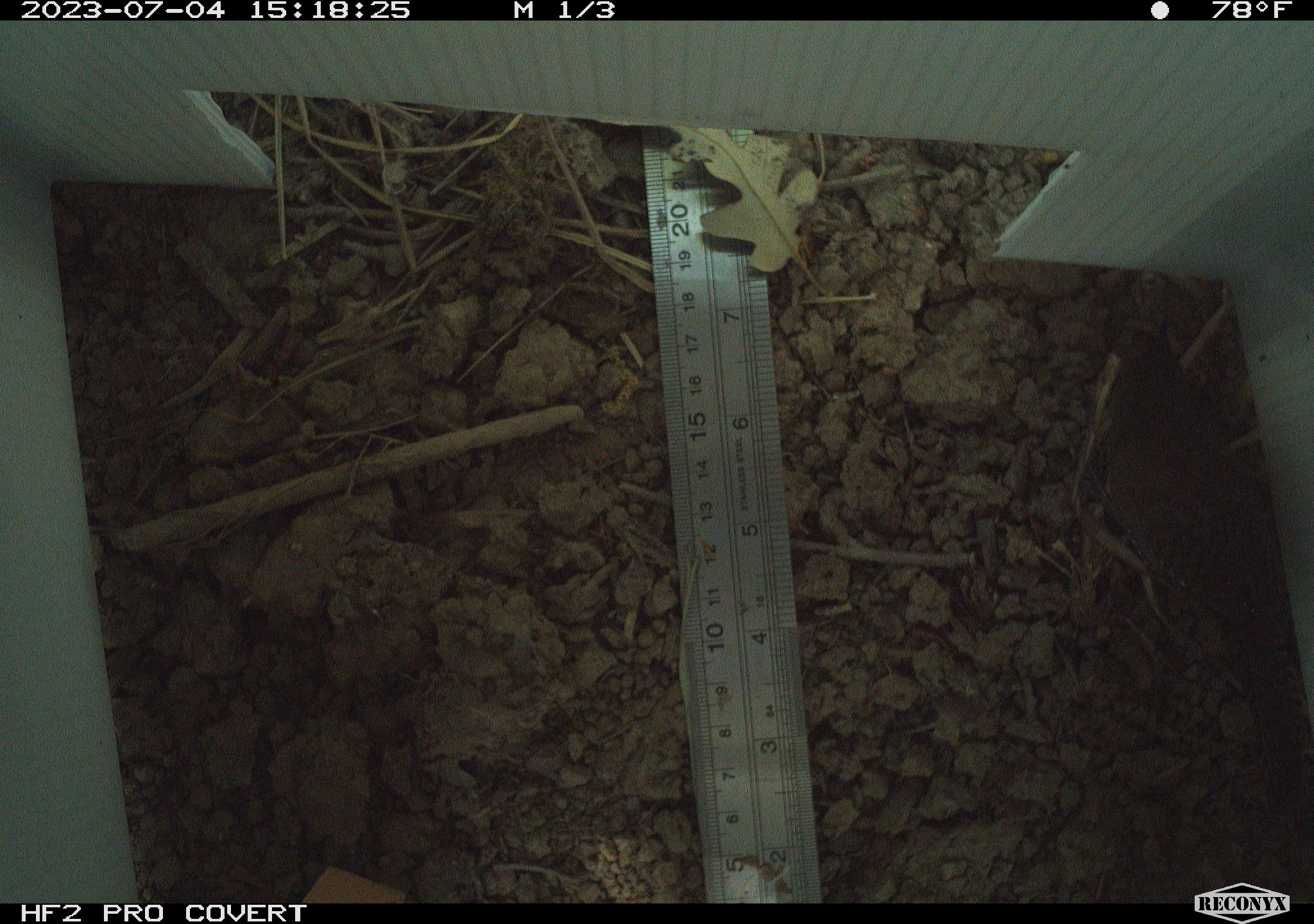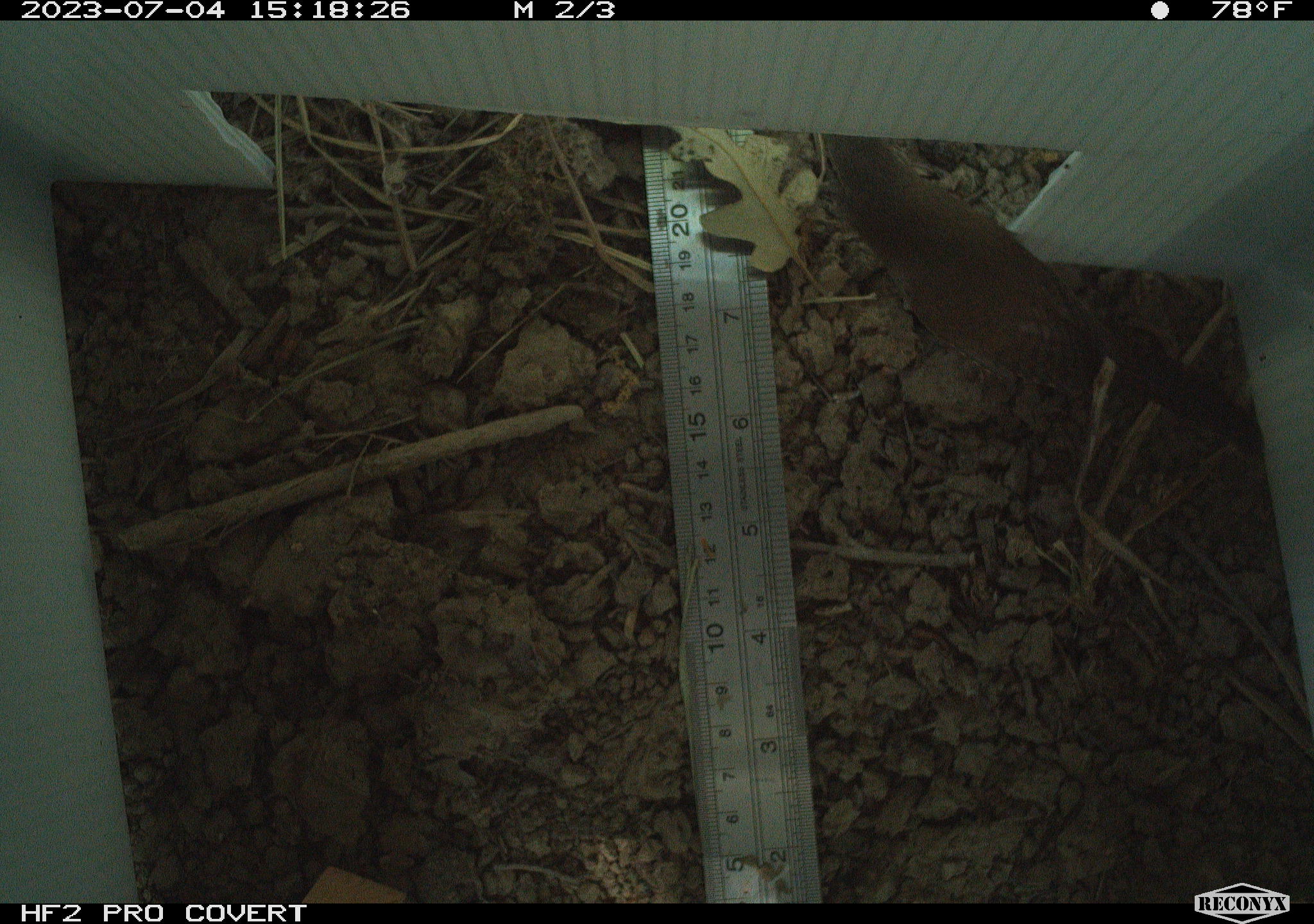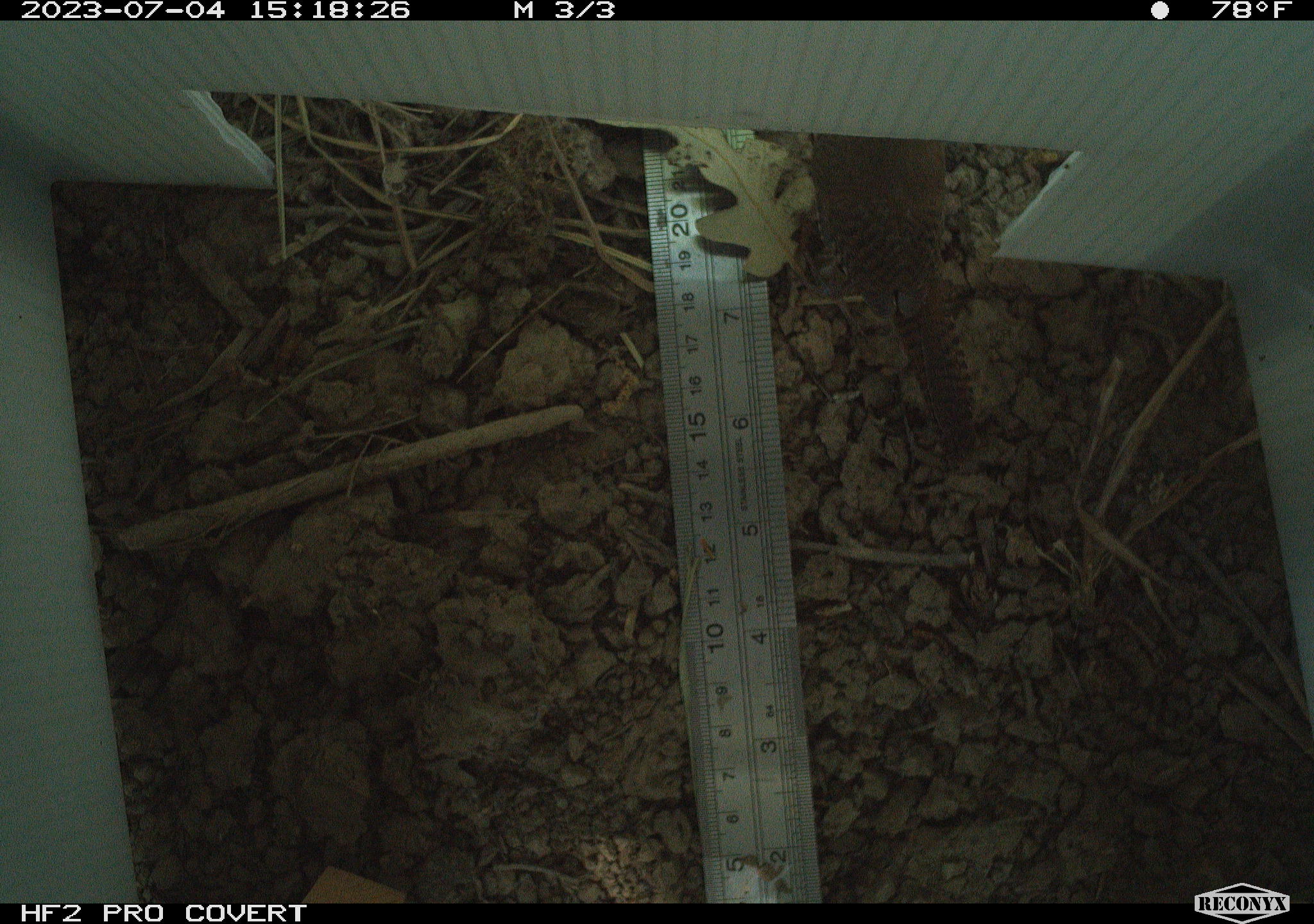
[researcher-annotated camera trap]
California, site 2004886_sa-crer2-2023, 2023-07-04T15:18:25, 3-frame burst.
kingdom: Animalia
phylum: Chordata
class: Aves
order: Passeriformes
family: Troglodytidae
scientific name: Troglodytidae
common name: wren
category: troglodytidae family